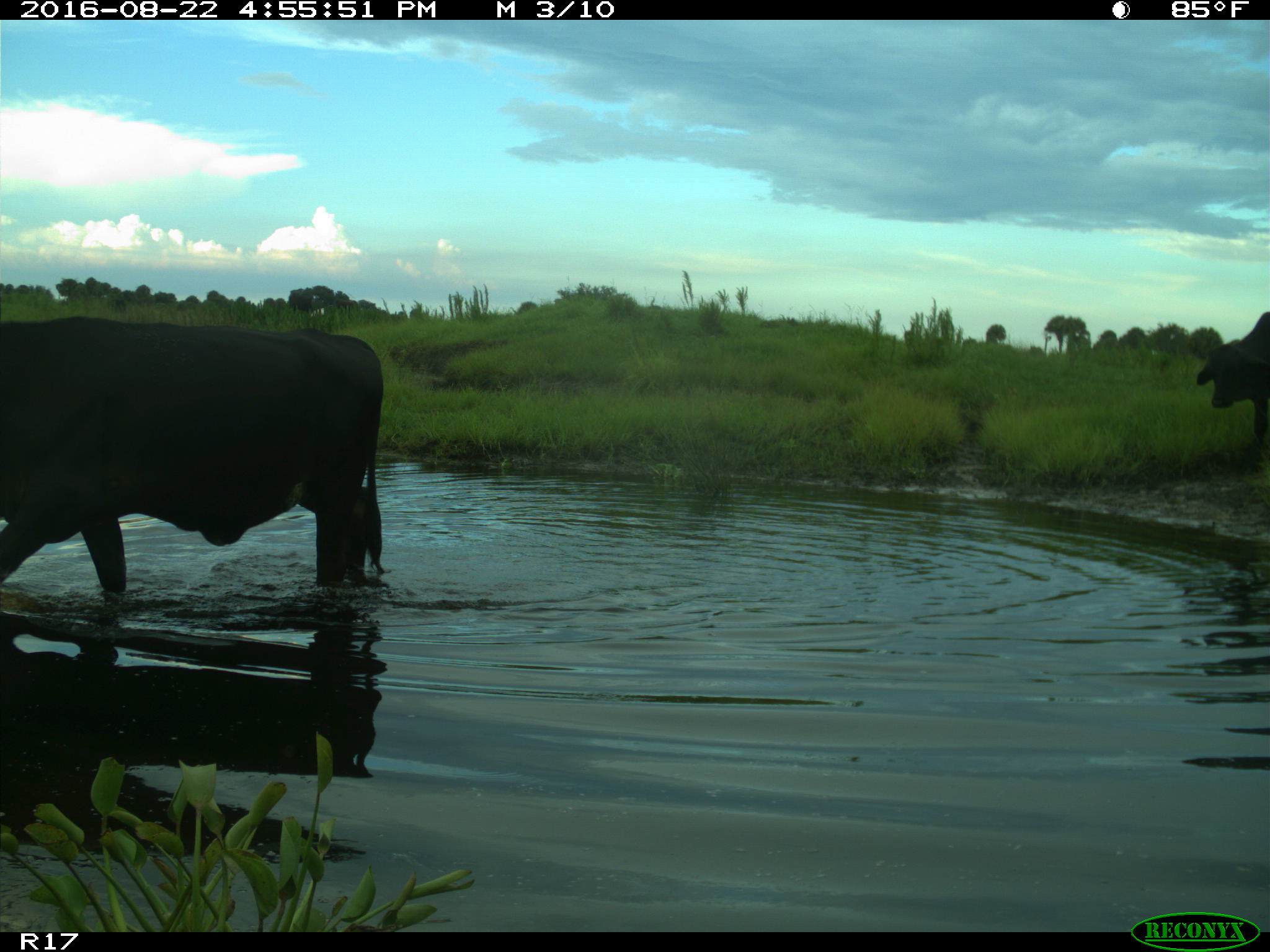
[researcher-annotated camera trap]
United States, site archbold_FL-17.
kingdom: Animalia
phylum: Chordata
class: Mammalia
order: Artiodactyla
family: Bovidae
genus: Bos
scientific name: Bos taurus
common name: domestic cow